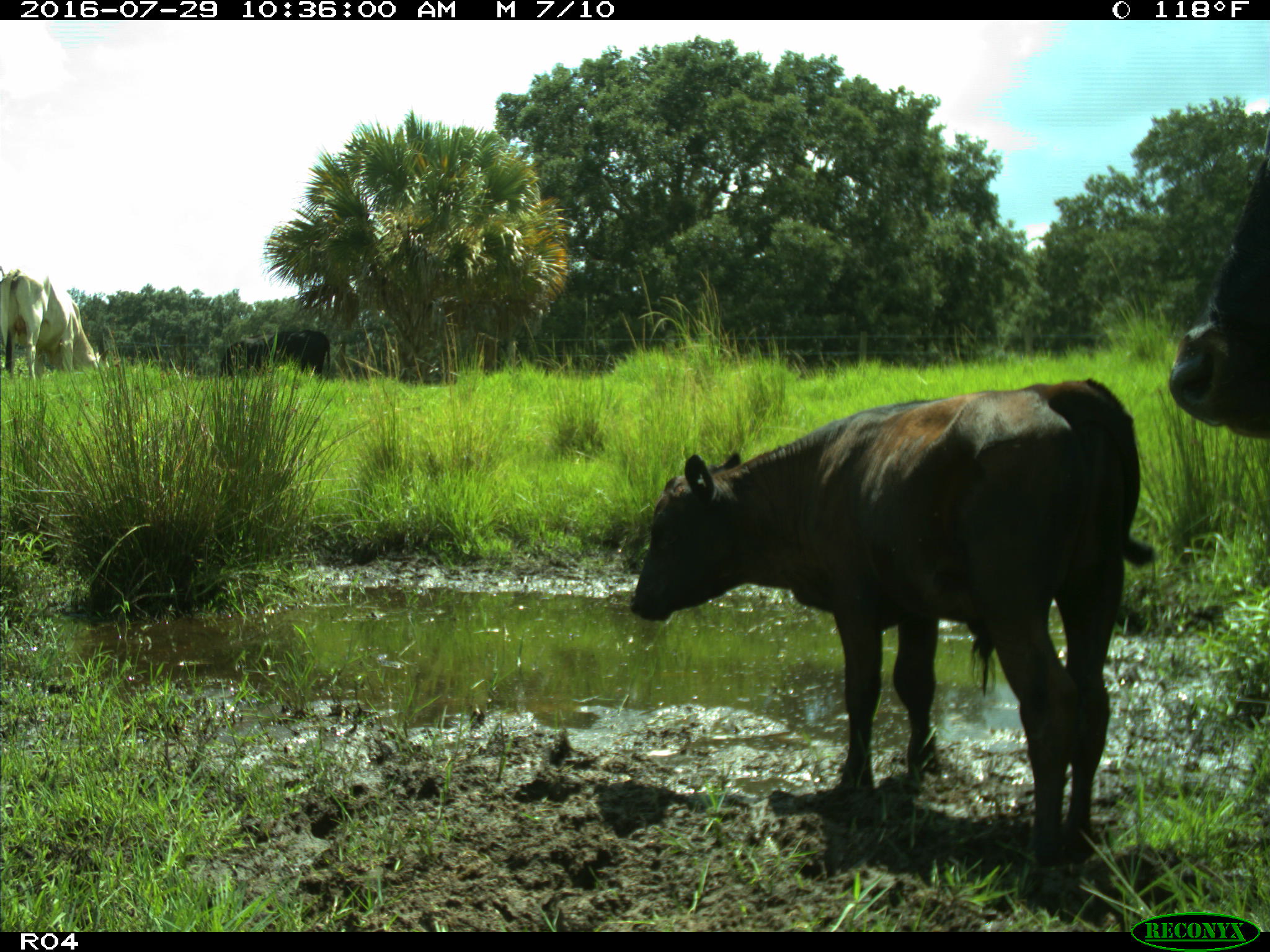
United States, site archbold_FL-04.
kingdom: Animalia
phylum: Chordata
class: Mammalia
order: Artiodactyla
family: Bovidae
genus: Bos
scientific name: Bos taurus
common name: domestic cow